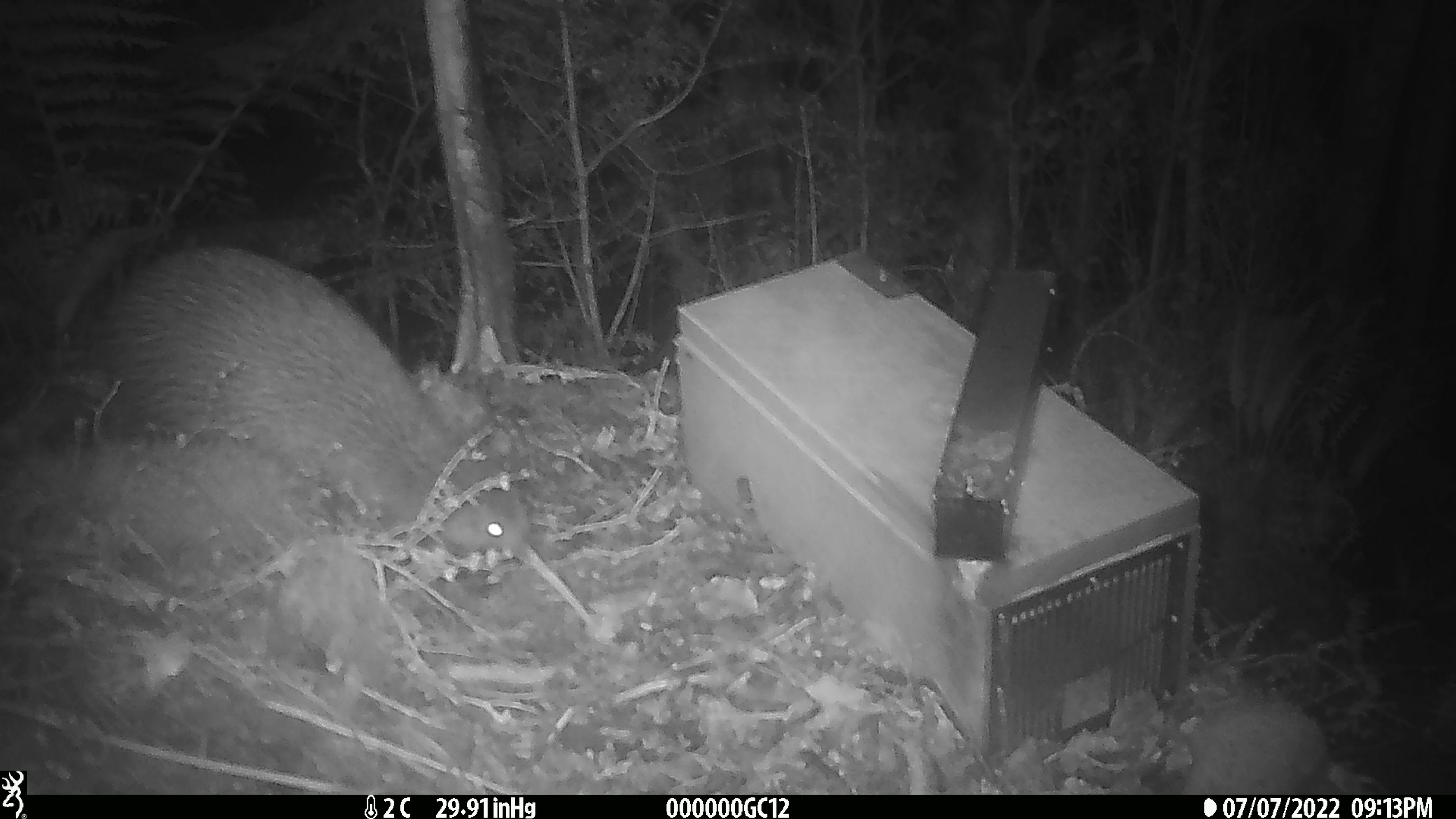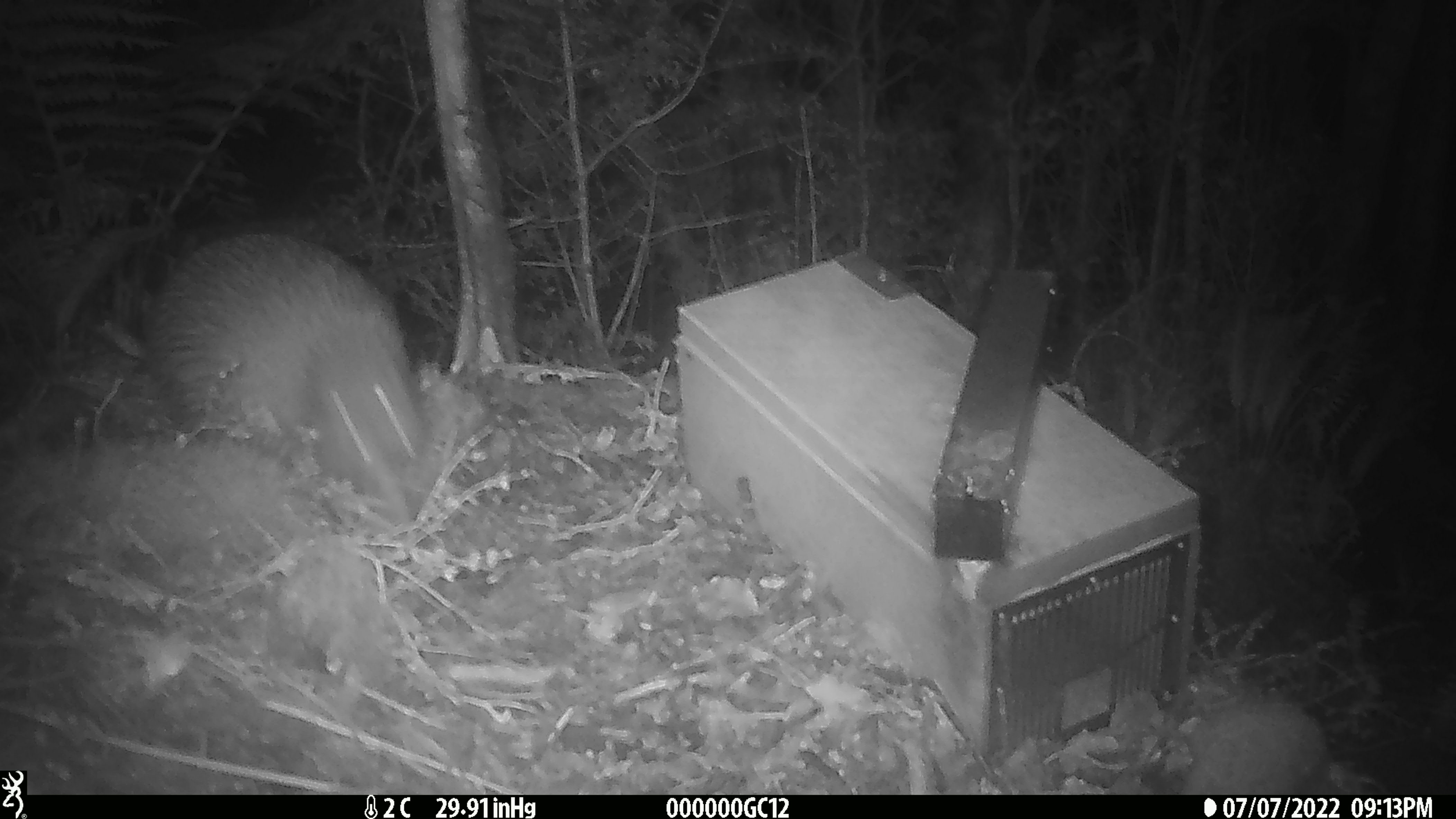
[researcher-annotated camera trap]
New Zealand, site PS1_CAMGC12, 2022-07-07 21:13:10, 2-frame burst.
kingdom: Animalia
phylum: Chordata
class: Aves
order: Apterygiformes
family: Apterygidae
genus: Apteryx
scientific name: Apteryx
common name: kiwi